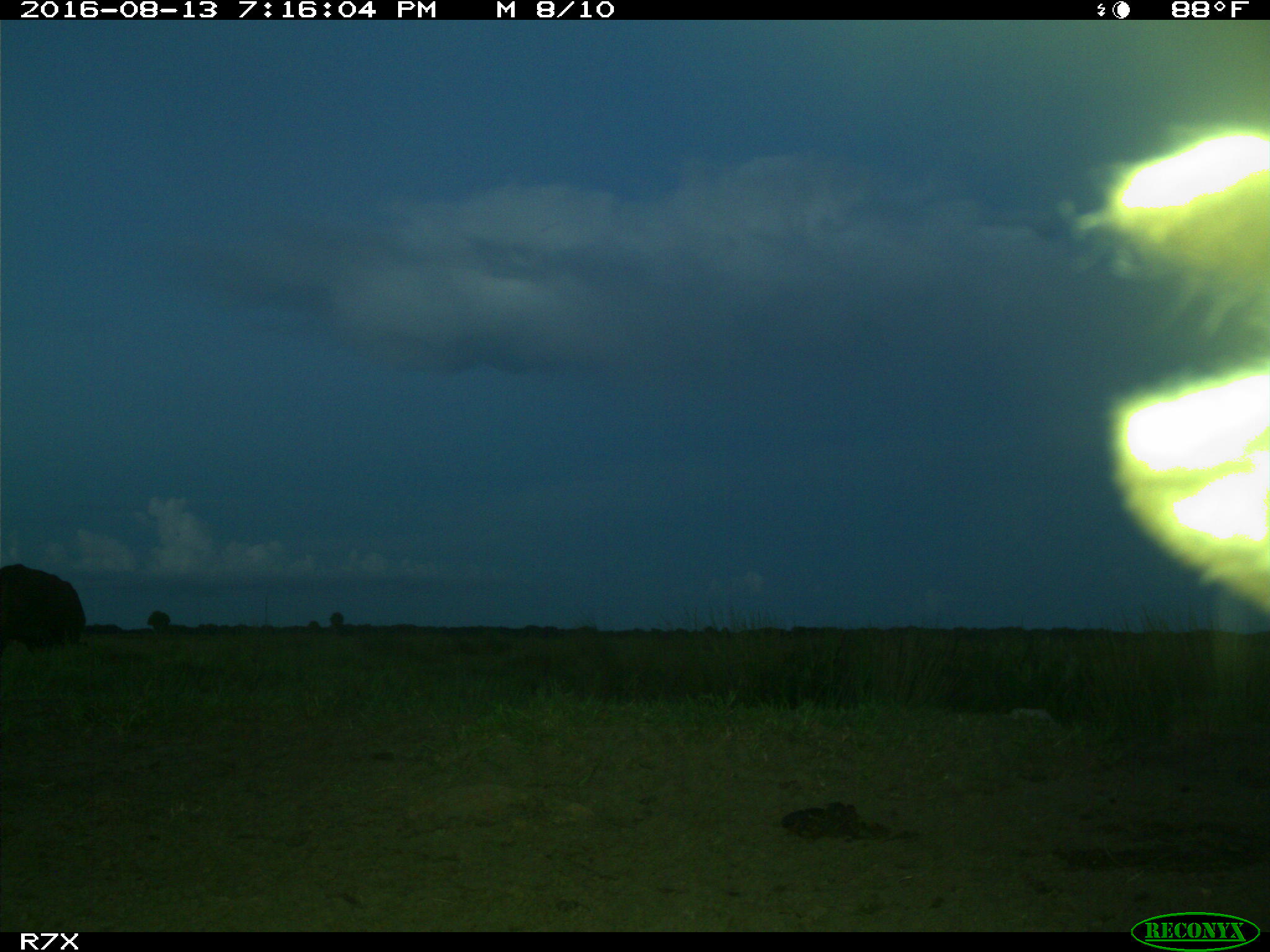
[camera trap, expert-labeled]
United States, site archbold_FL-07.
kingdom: Animalia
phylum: Chordata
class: Mammalia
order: Artiodactyla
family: Bovidae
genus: Bos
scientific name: Bos taurus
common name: domestic cow